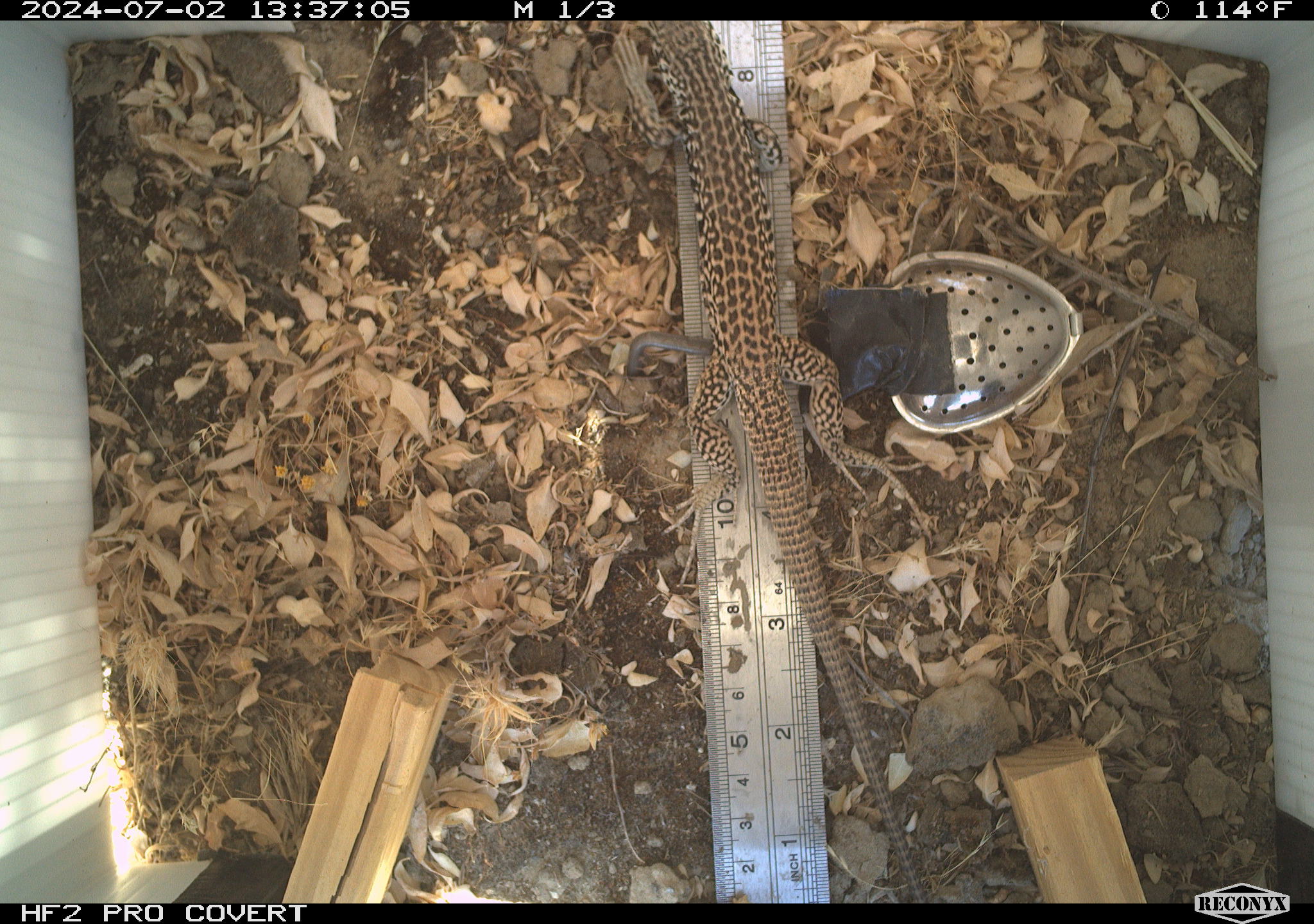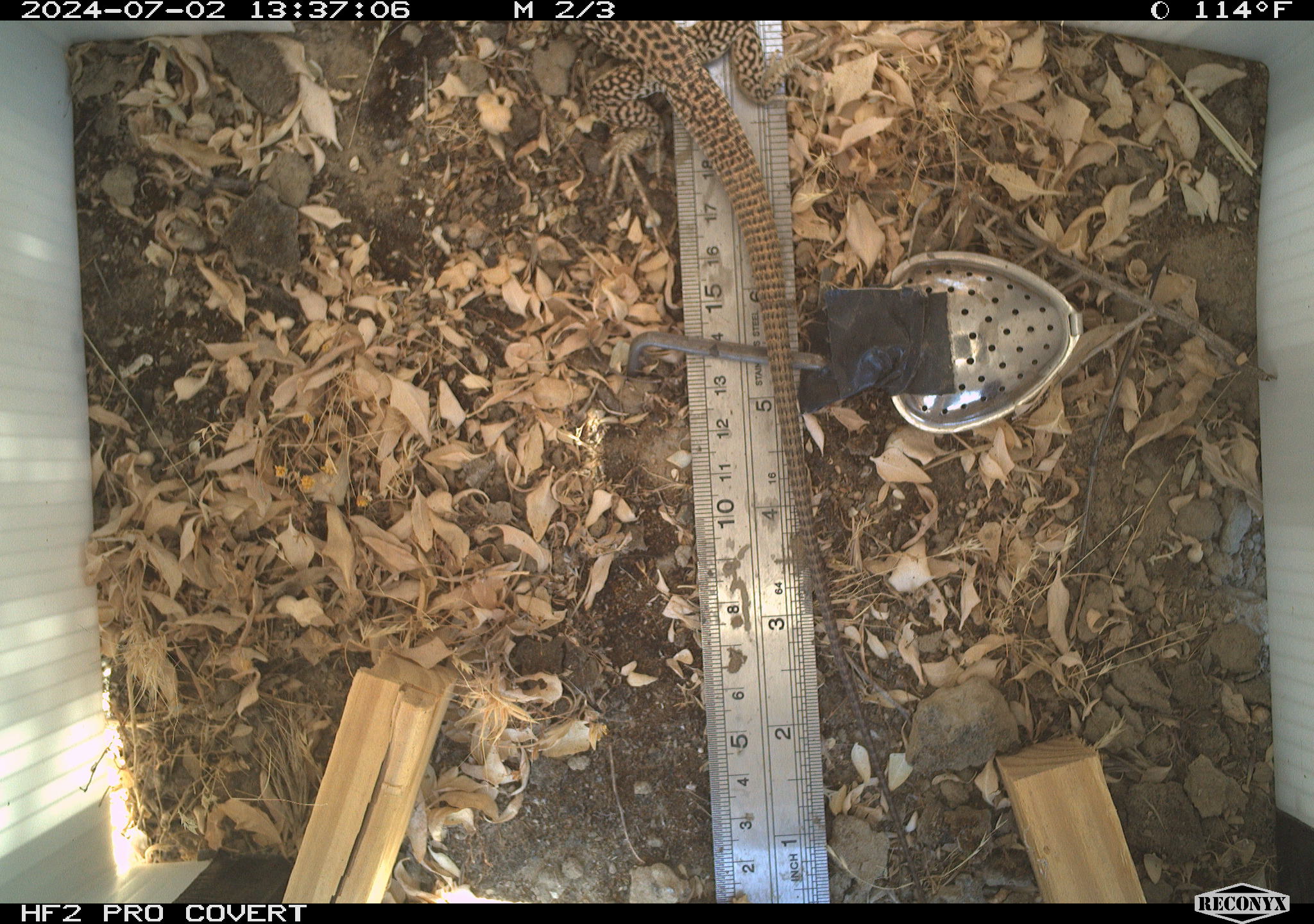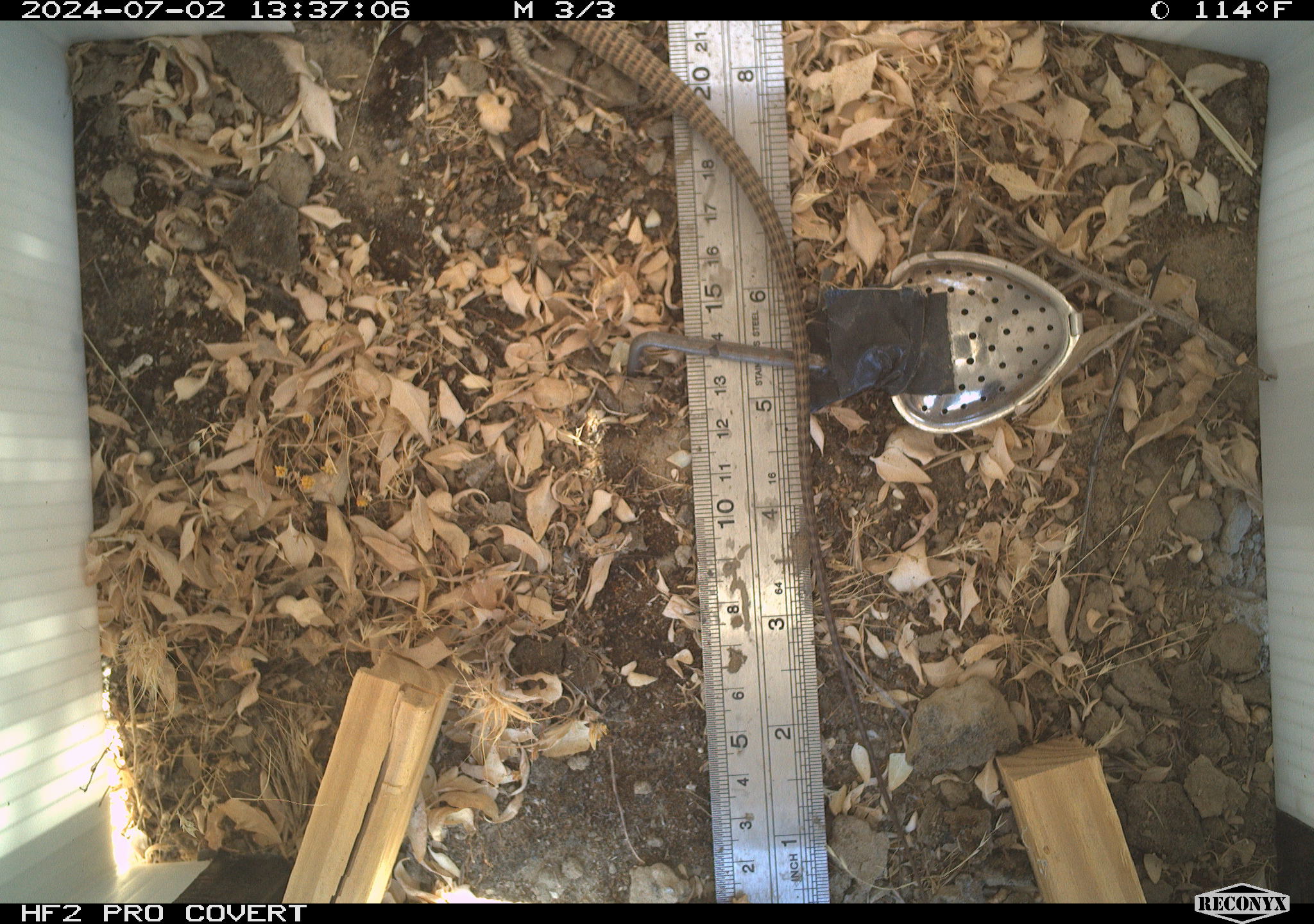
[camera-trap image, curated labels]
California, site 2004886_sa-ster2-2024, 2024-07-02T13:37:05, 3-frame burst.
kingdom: Animalia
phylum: Chordata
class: Reptilia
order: Squamata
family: Teiidae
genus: Aspidoscelis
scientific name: Aspidoscelis tigris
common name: western whiptail